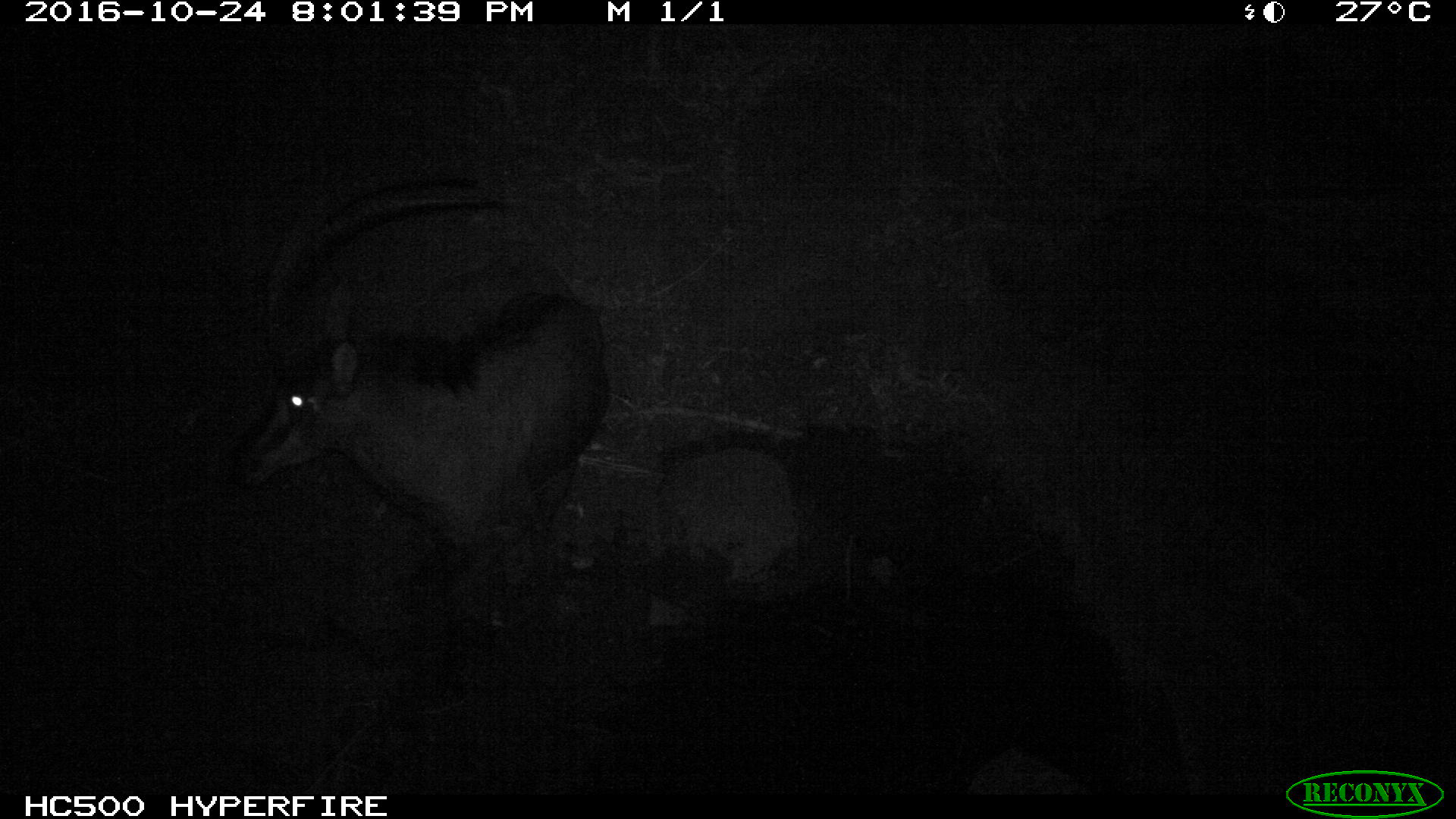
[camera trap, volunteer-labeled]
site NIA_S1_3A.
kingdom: Animalia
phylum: Chordata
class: Mammalia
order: Artiodactyla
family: Bovidae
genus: Hippotragus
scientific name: Hippotragus niger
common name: sable antelope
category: sable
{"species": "sable (sable antelope) (Hippotragus niger)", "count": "1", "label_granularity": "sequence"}